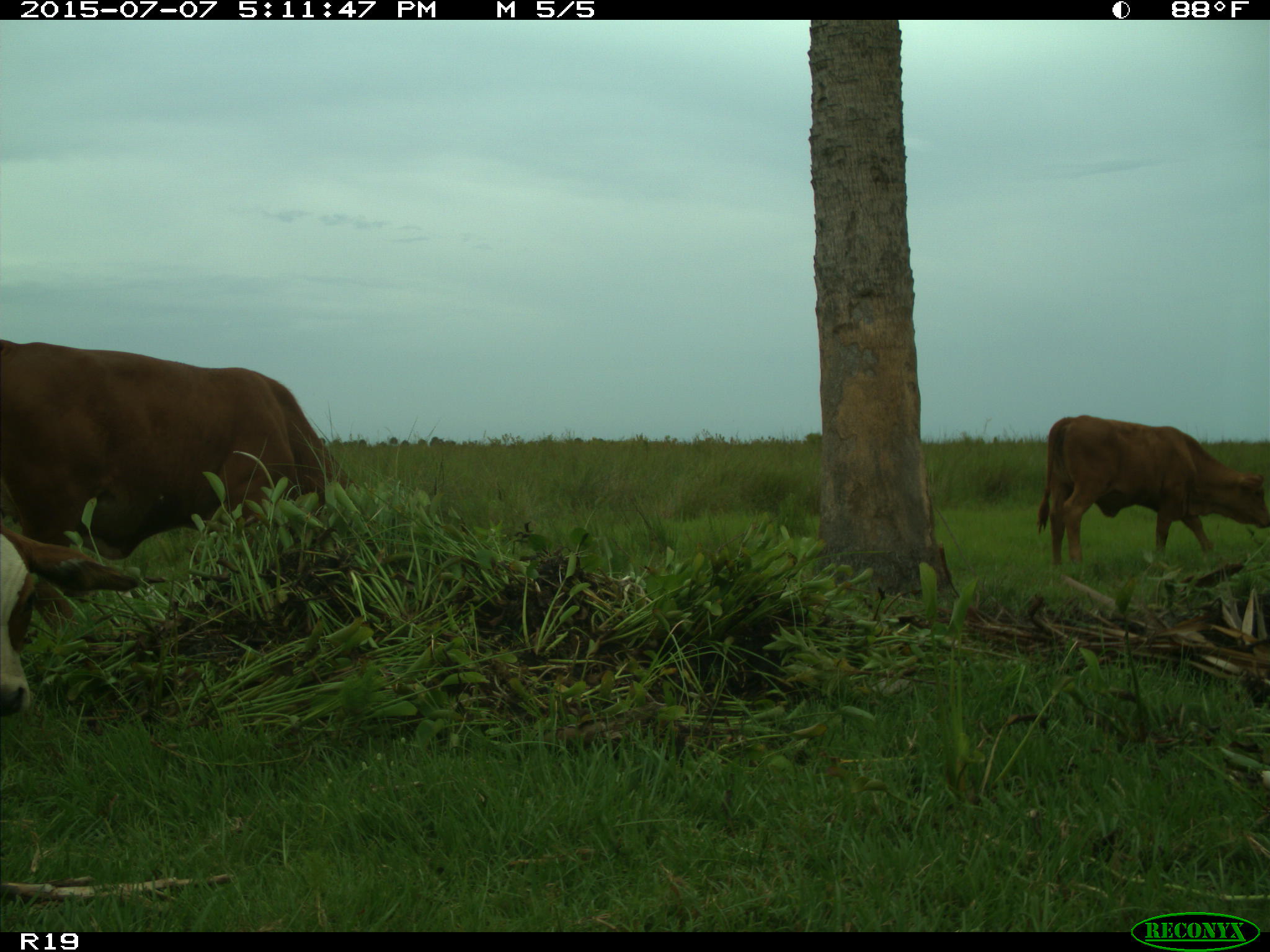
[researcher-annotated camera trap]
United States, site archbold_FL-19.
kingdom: Animalia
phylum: Chordata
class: Mammalia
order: Artiodactyla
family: Bovidae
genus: Bos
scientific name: Bos taurus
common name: domestic cow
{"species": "Bos taurus (domestic cow)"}